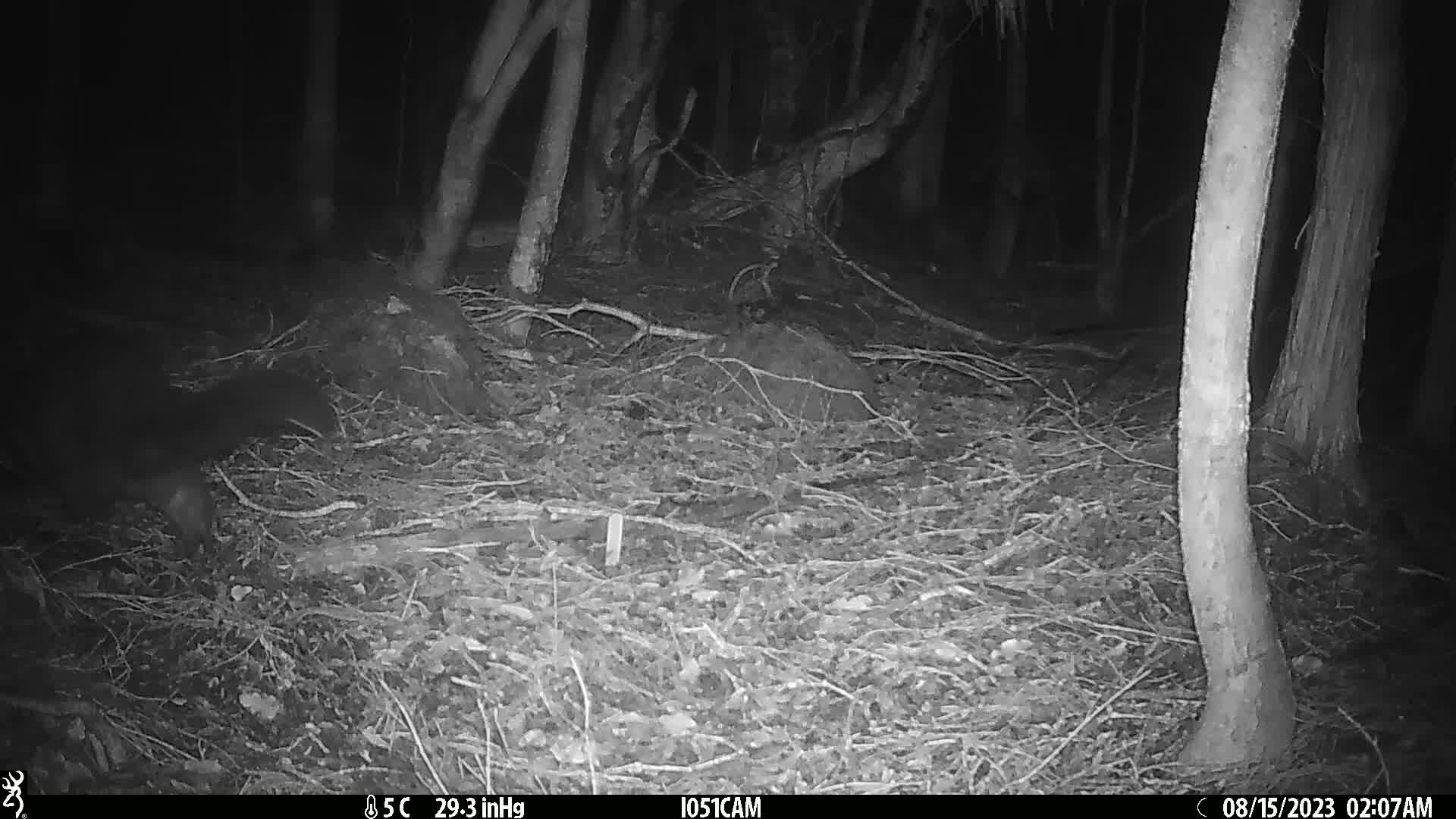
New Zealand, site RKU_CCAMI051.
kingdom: Animalia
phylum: Chordata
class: Mammalia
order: Diprotodontia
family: Phalangeridae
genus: Trichosurus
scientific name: Trichosurus vulpecula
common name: common brushtail possum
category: possum